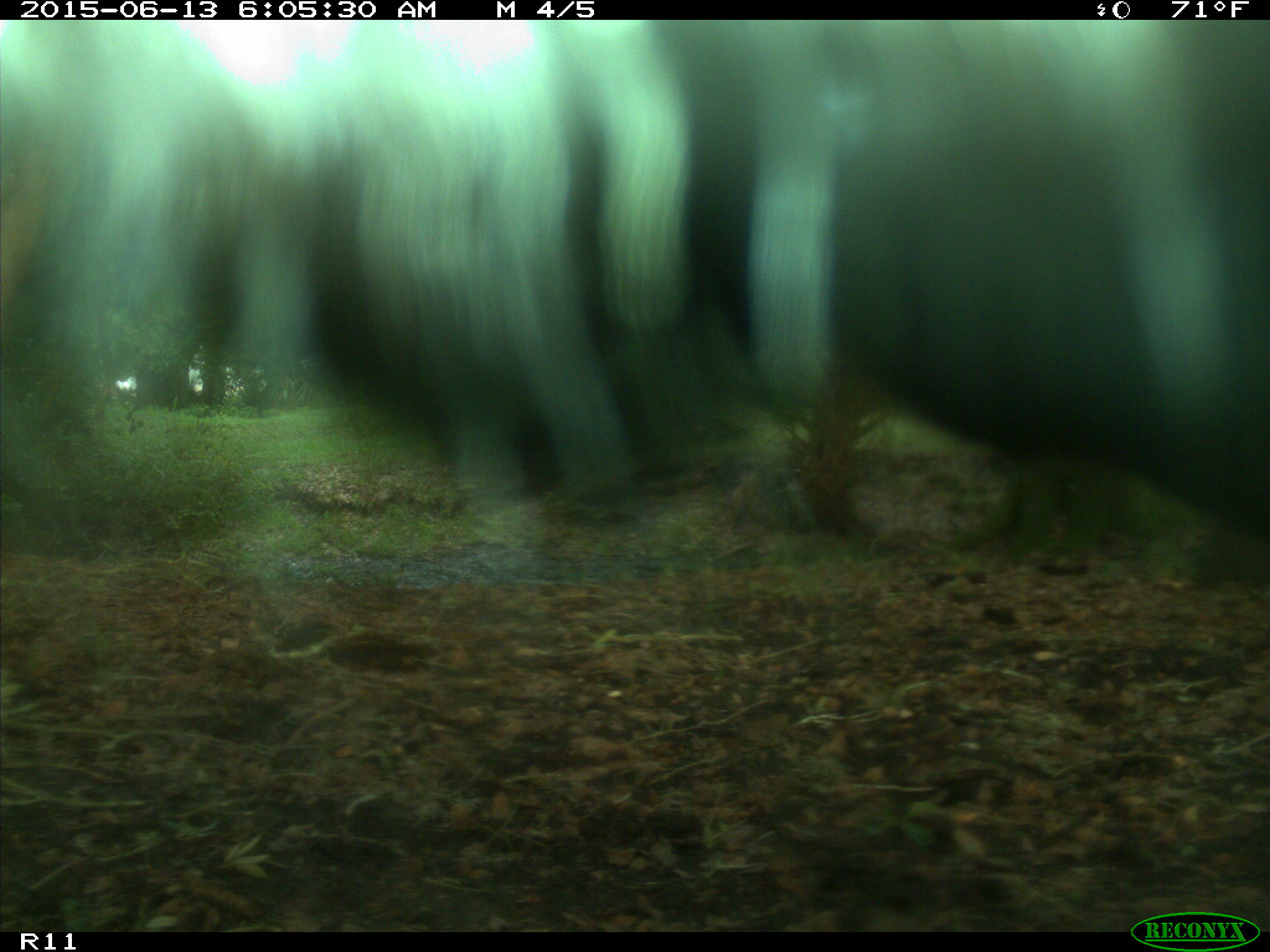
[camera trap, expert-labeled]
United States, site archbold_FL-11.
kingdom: Animalia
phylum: Chordata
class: Mammalia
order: Artiodactyla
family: Bovidae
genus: Bos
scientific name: Bos taurus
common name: domestic cow